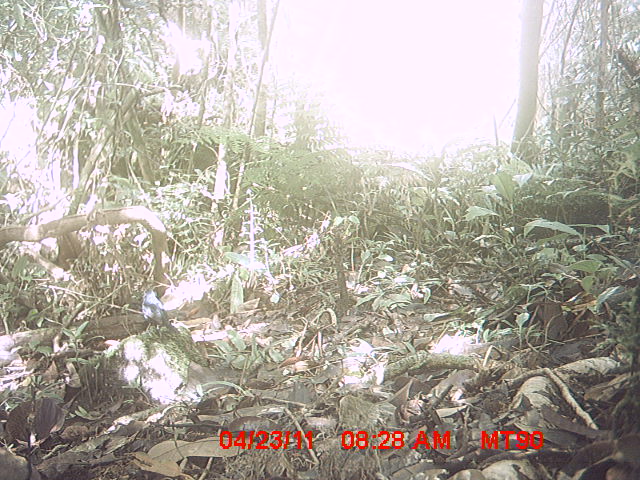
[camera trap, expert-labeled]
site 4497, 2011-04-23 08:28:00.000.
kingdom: Animalia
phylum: Chordata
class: Aves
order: Passeriformes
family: Muscicapidae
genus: Copsychus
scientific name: Copsychus albospecularis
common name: madagascan magpie-robin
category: cospsychus albospecularis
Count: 1.